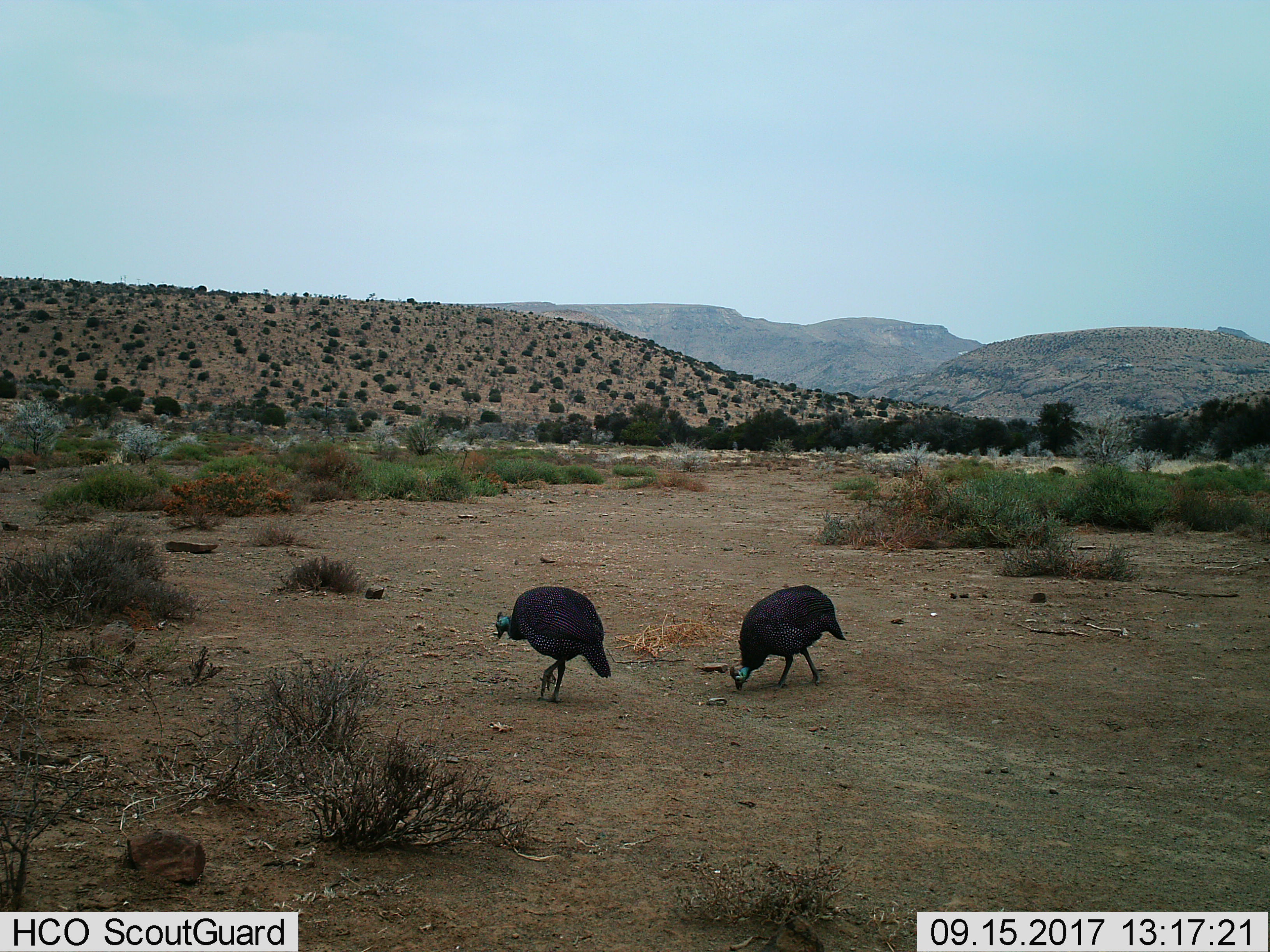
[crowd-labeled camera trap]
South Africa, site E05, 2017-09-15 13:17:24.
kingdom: Animalia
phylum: Chordata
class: Aves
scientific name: Aves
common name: bird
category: birdother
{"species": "birdother (bird) (Aves)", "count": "2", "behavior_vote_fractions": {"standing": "29%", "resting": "0%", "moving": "29%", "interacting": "0%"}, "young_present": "0%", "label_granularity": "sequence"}